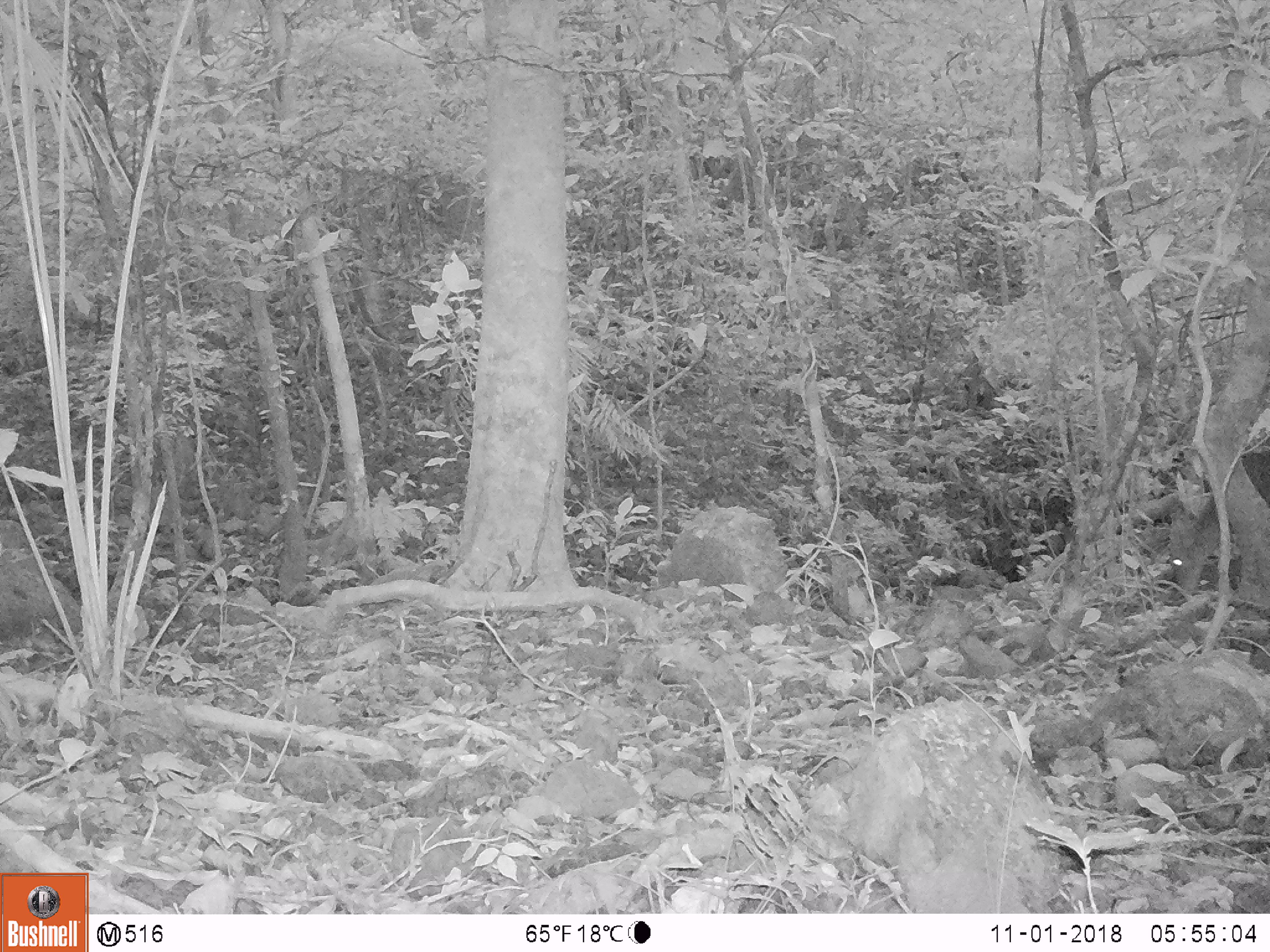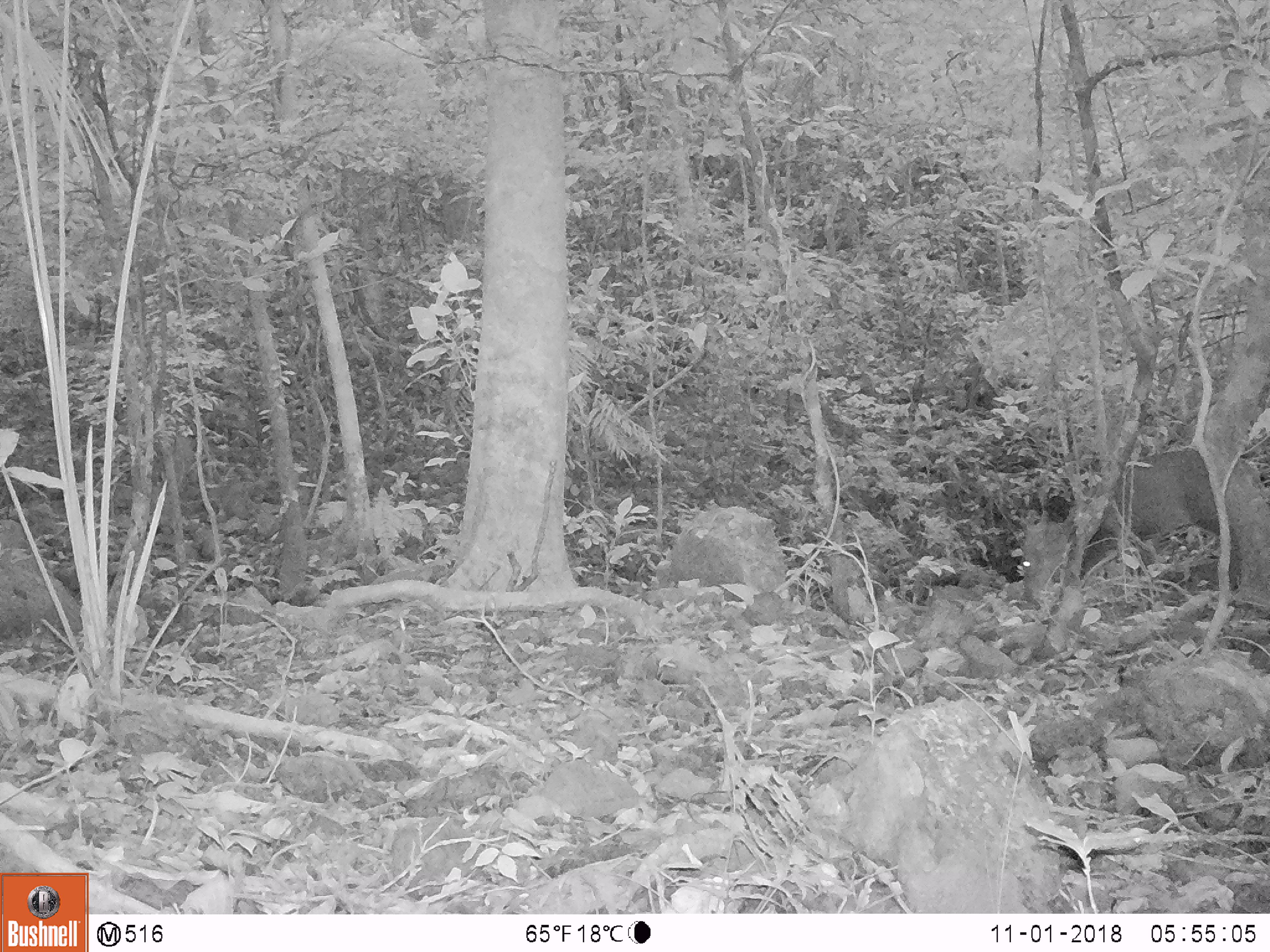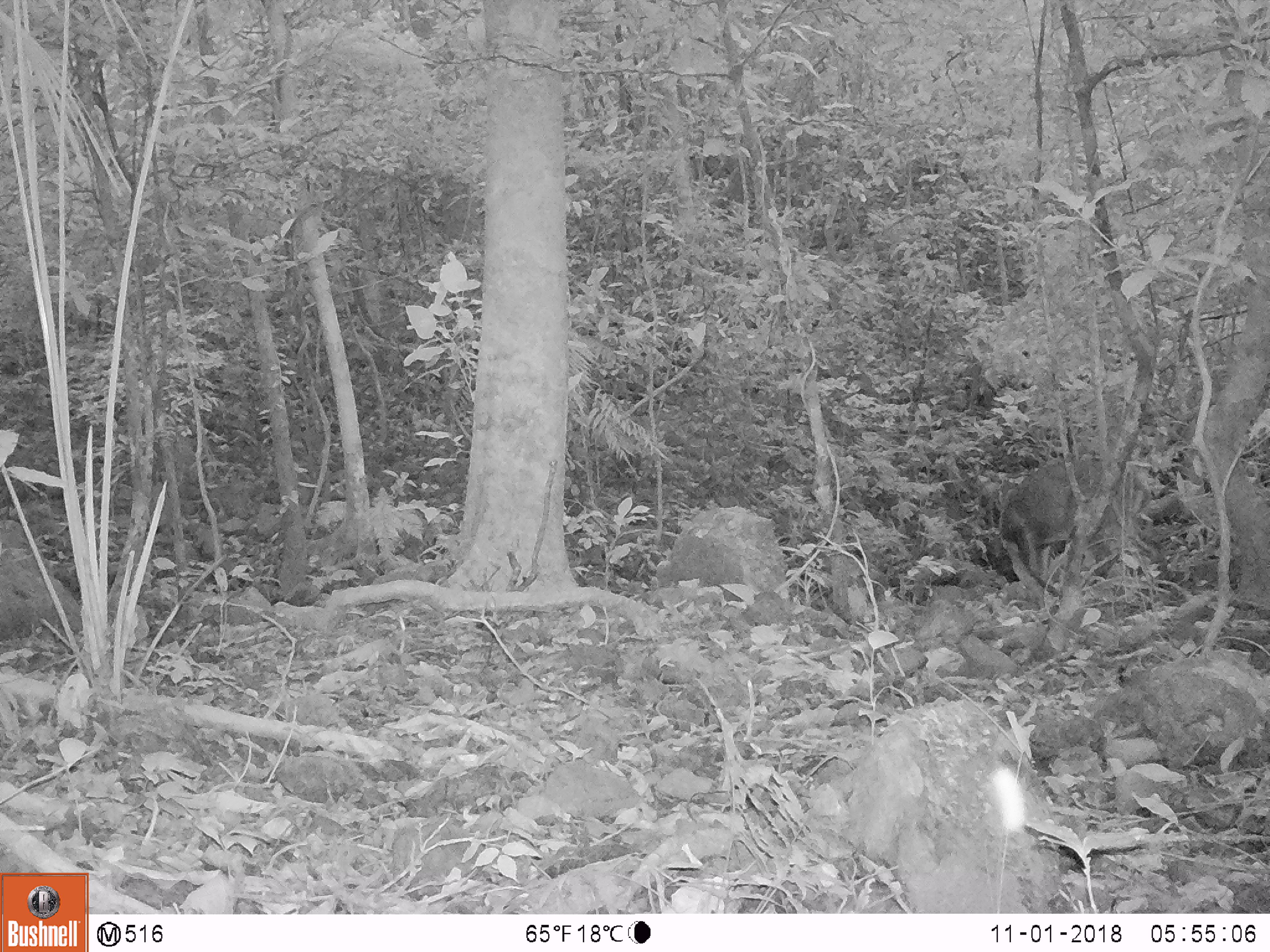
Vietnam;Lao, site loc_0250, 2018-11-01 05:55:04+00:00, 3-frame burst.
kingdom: Animalia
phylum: Chordata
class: Mammalia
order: Artiodactyla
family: Cervidae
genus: Muntiacus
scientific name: Muntiacus vuquangensis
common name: large-antlered muntjac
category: large antlered muntjac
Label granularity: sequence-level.